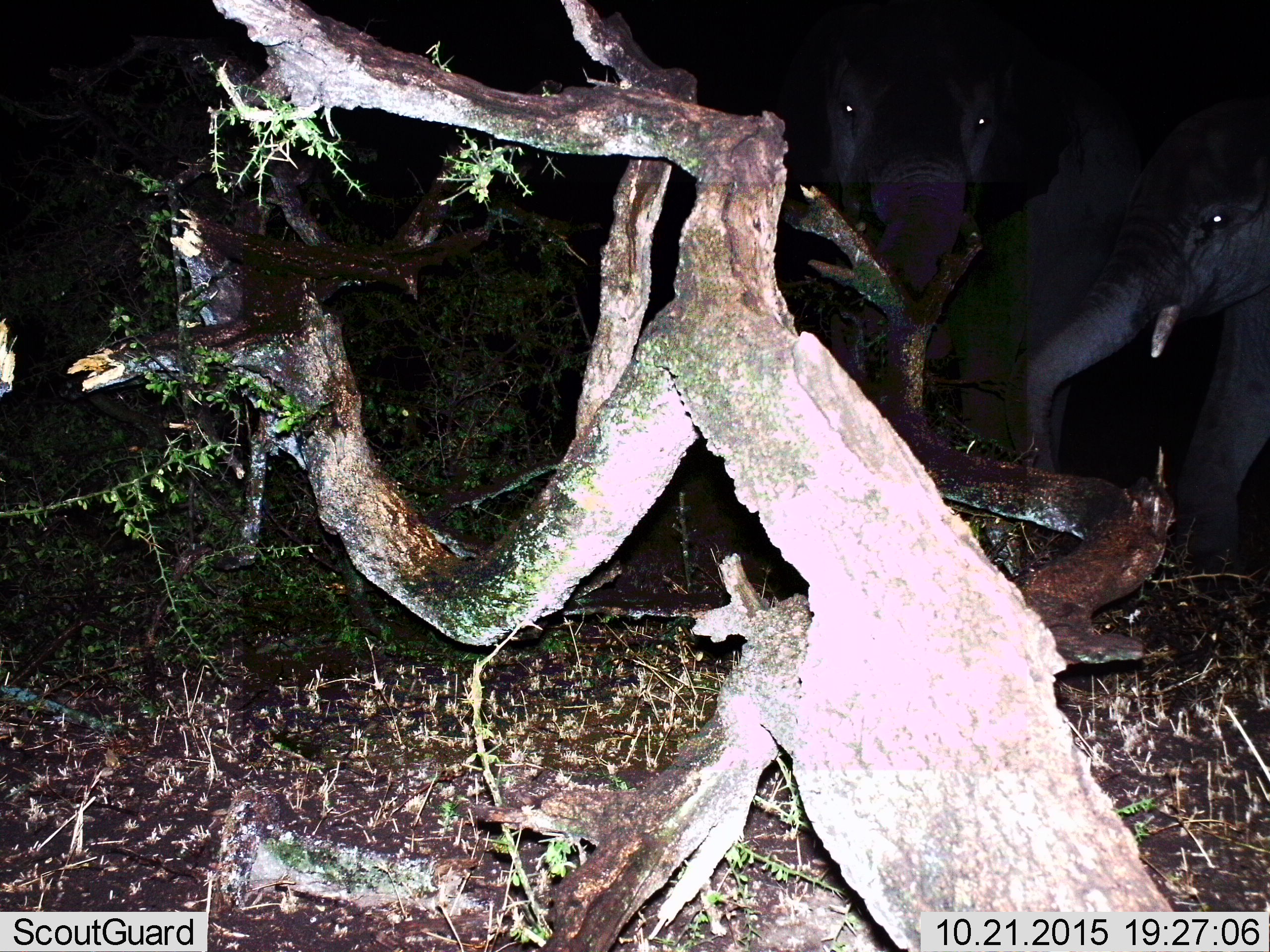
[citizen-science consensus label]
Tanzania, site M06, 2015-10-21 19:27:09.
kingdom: Animalia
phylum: Chordata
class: Mammalia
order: Proboscidea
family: Elephantidae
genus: Loxodonta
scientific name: Loxodonta africana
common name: african bush elephant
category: elephant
Elephant (african bush elephant) (Loxodonta africana), count 2. Behavior (volunteer vote fractions): standing 89%, resting 0%, moving 11%, interacting 0%. Young present (vote fraction): 33%. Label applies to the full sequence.